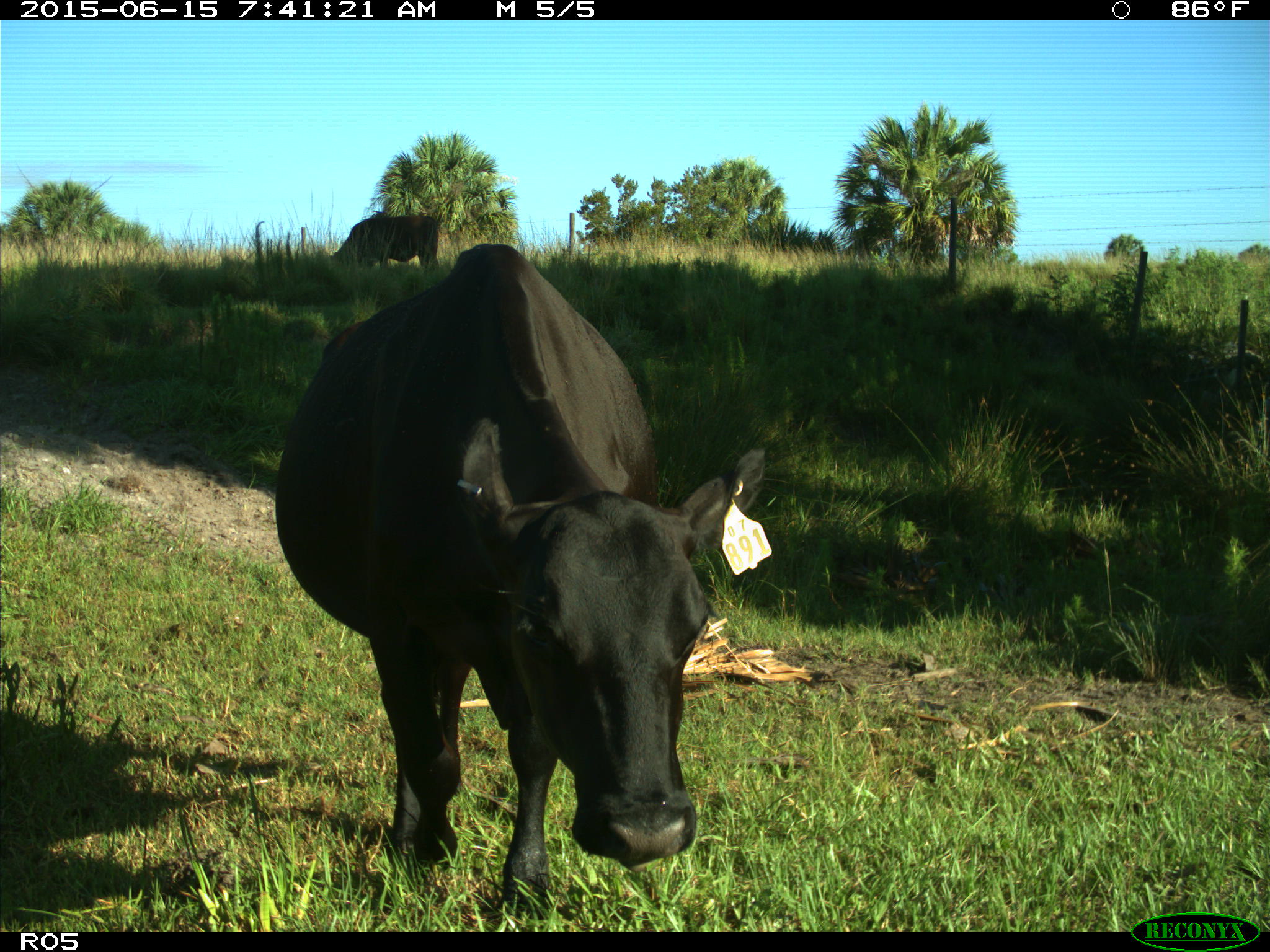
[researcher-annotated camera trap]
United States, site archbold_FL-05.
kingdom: Animalia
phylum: Chordata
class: Mammalia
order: Artiodactyla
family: Bovidae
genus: Bos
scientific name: Bos taurus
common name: domestic cow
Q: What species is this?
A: Bos taurus (domestic cow).